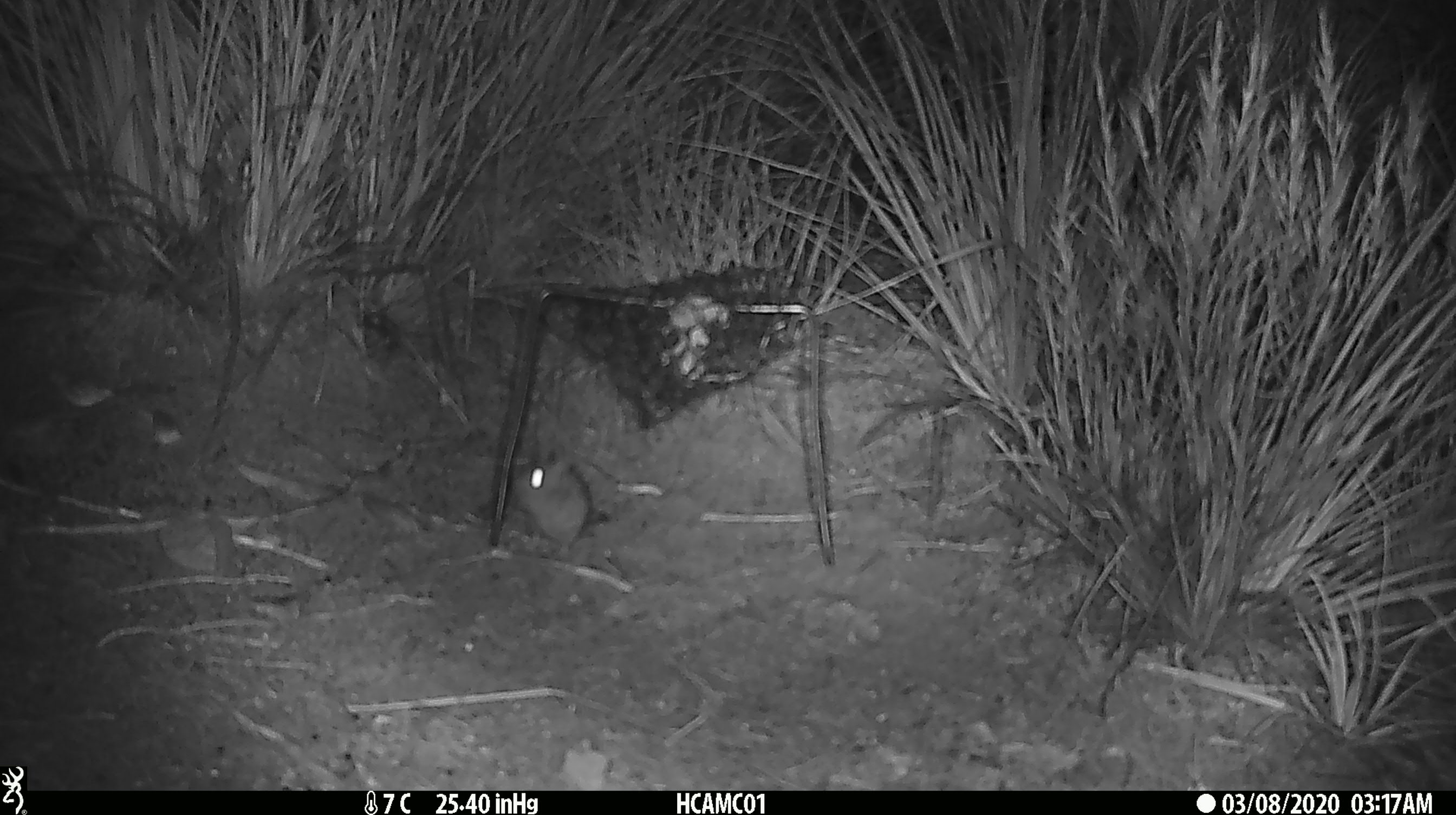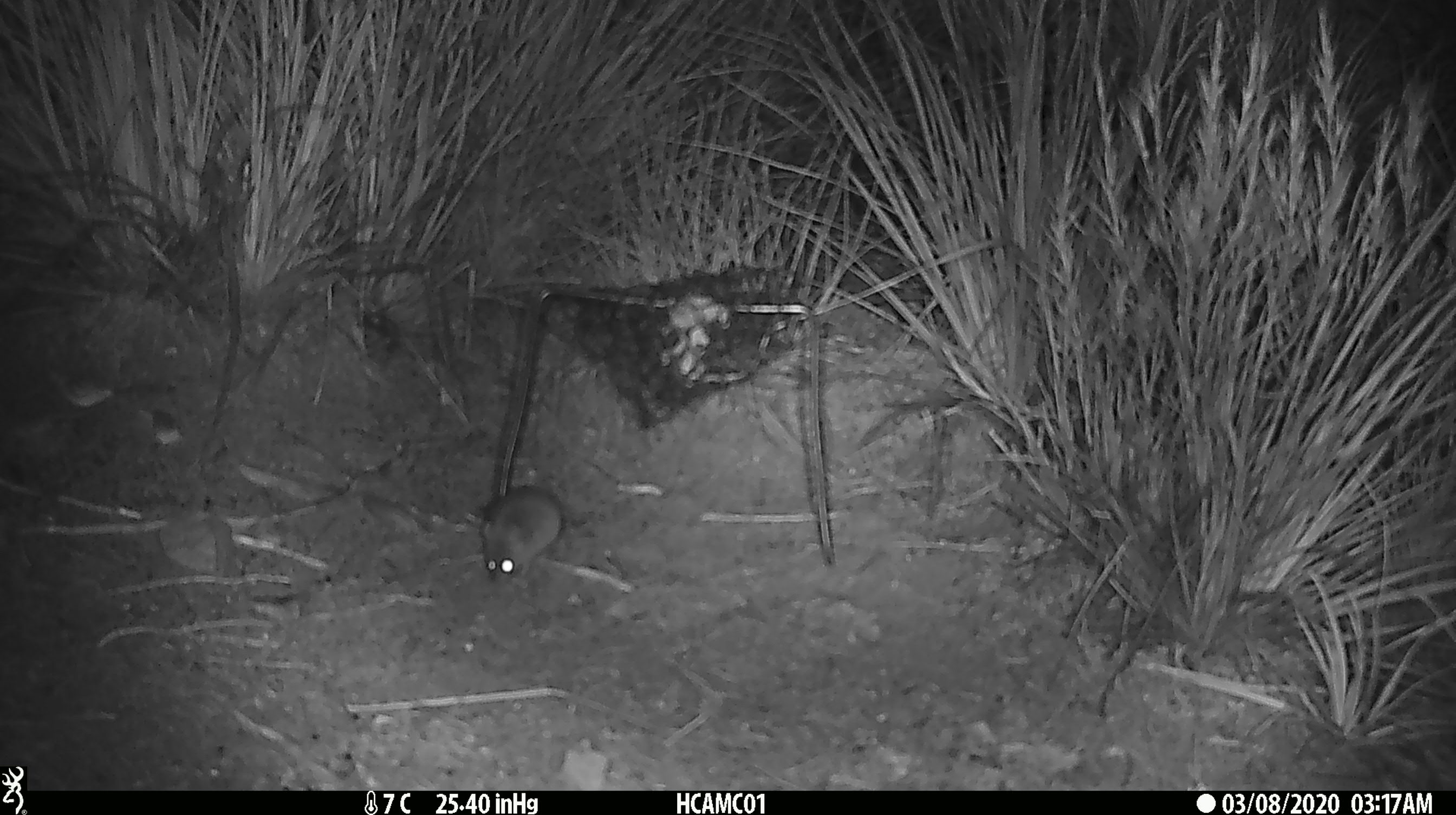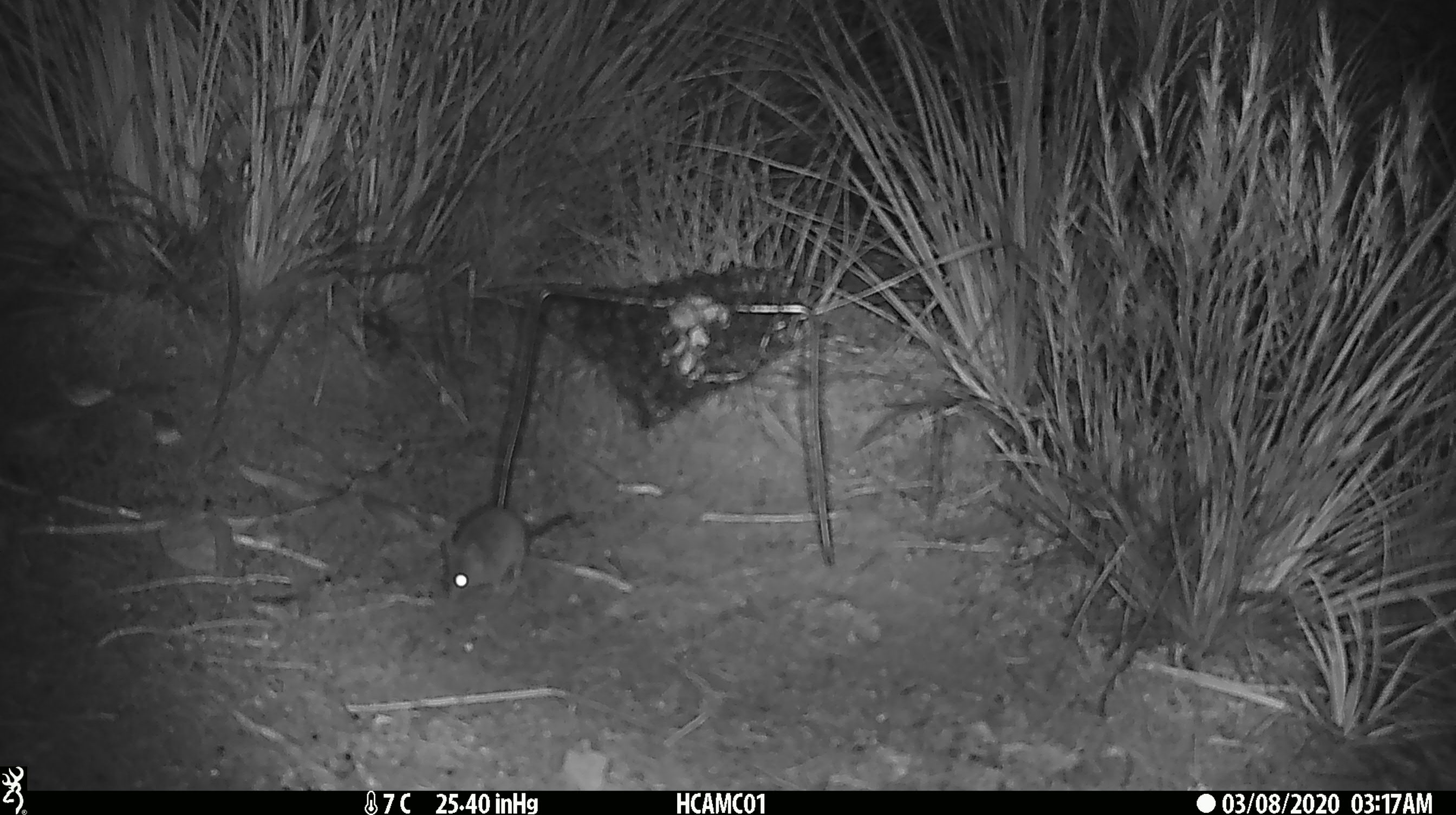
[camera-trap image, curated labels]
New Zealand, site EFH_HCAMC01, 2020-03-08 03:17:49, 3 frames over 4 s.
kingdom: Animalia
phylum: Chordata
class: Mammalia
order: Rodentia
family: Muridae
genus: Mus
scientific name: Mus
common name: mouse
Mouse (Mus).